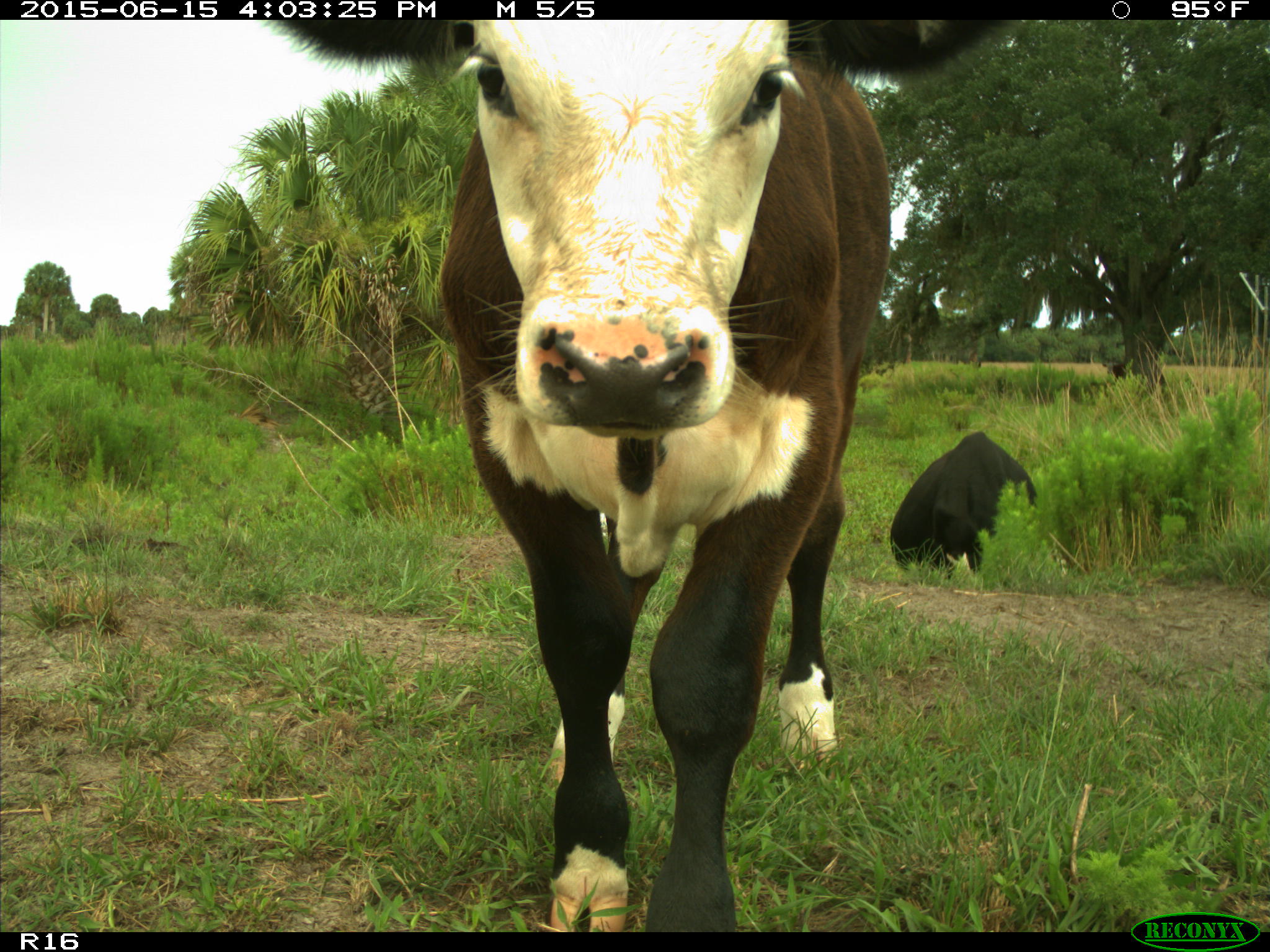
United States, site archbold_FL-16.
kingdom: Animalia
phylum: Chordata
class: Mammalia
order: Artiodactyla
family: Bovidae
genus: Bos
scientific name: Bos taurus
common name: domestic cow